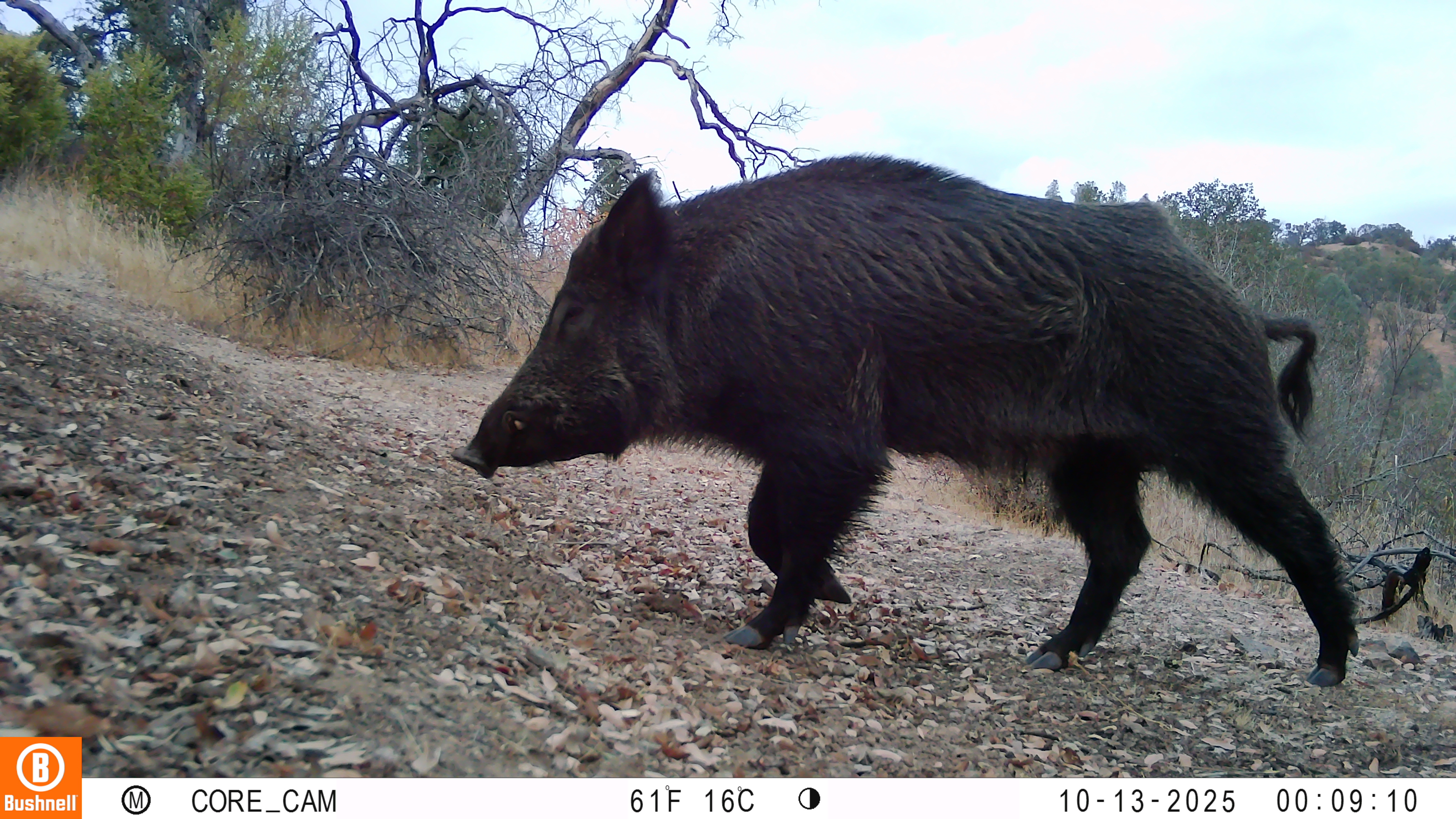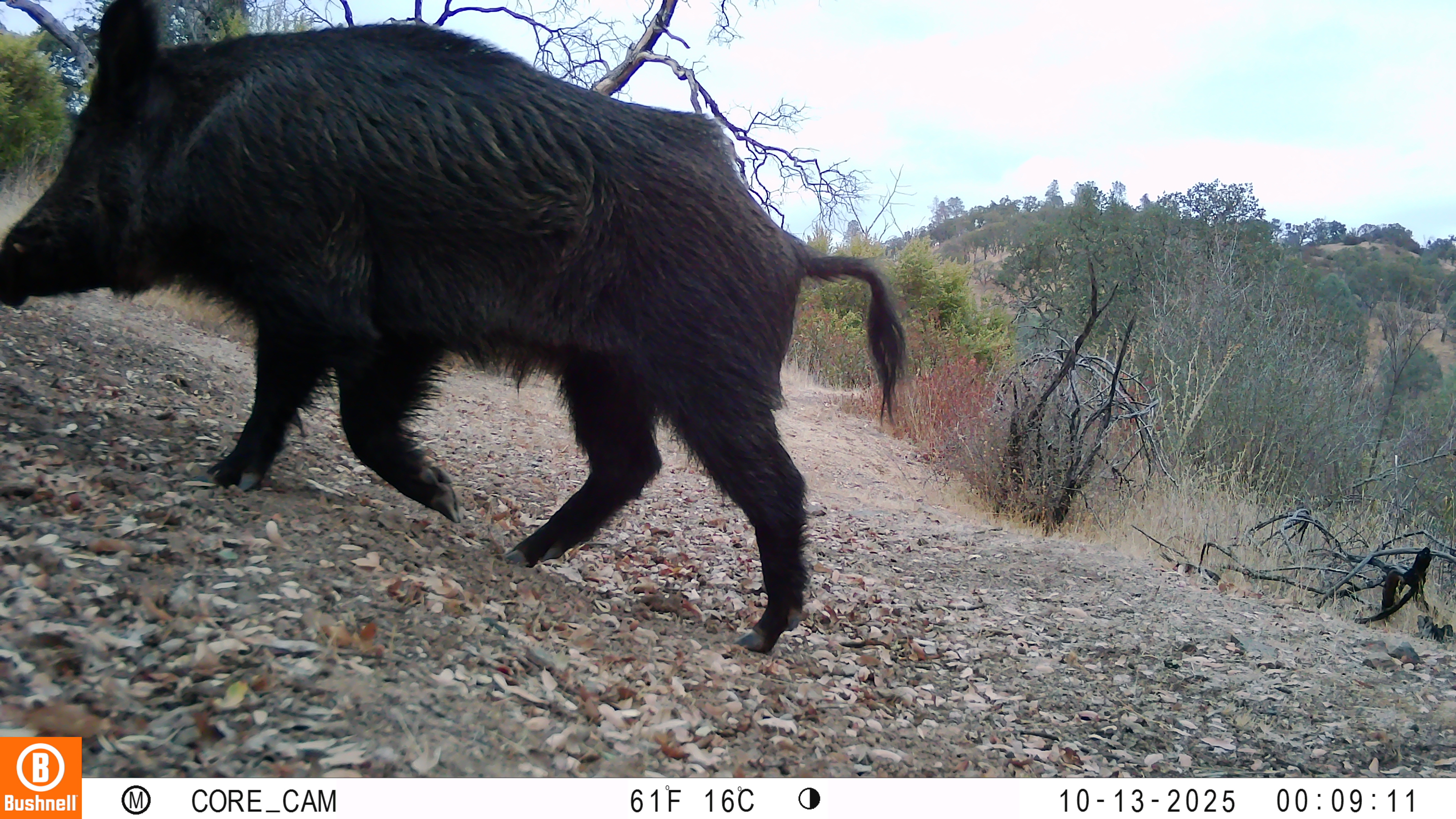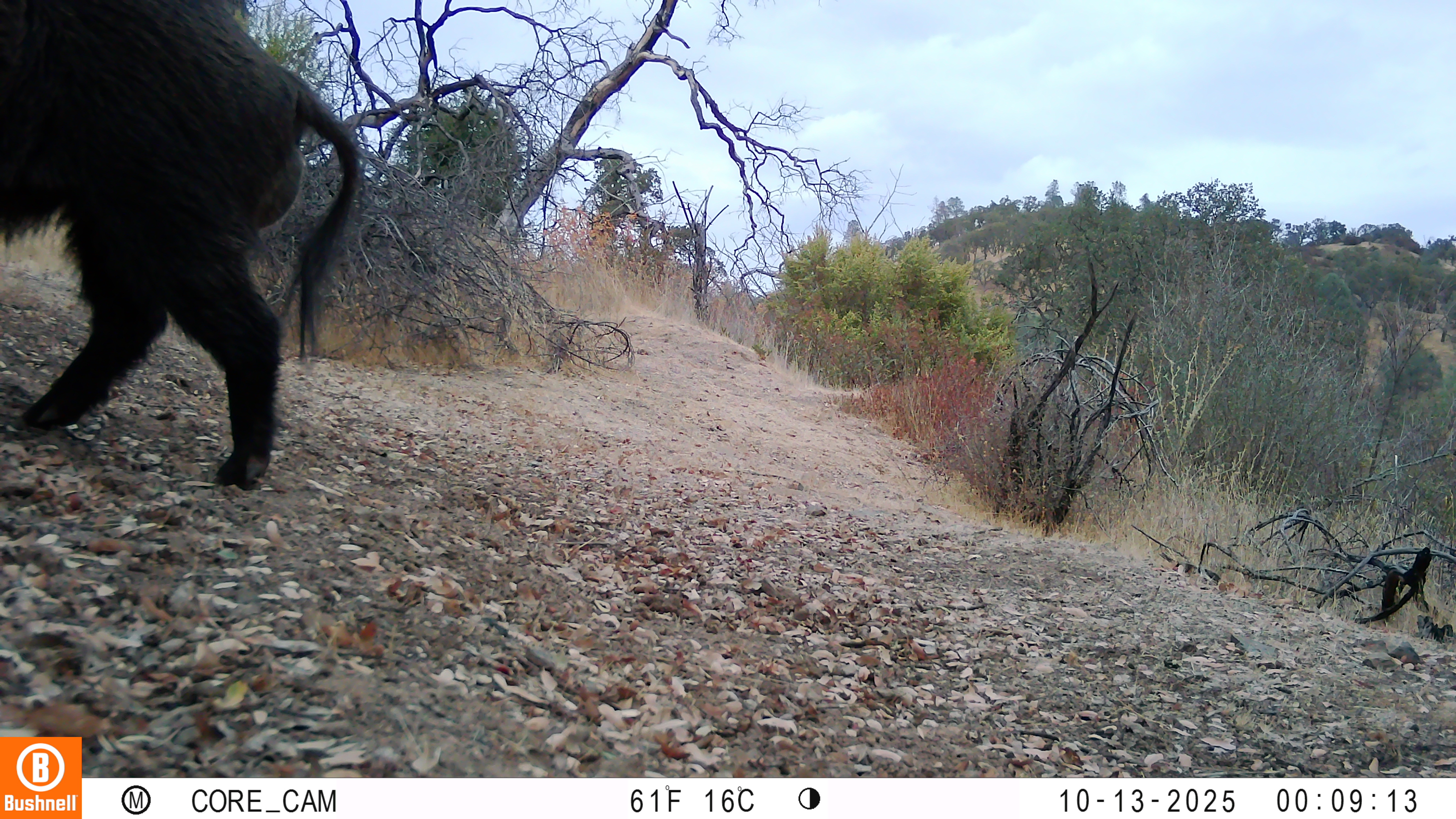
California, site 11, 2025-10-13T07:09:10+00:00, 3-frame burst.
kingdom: Animalia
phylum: Chordata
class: Mammalia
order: Artiodactyla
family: Suidae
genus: Sus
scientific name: Sus scrofa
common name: wild boar